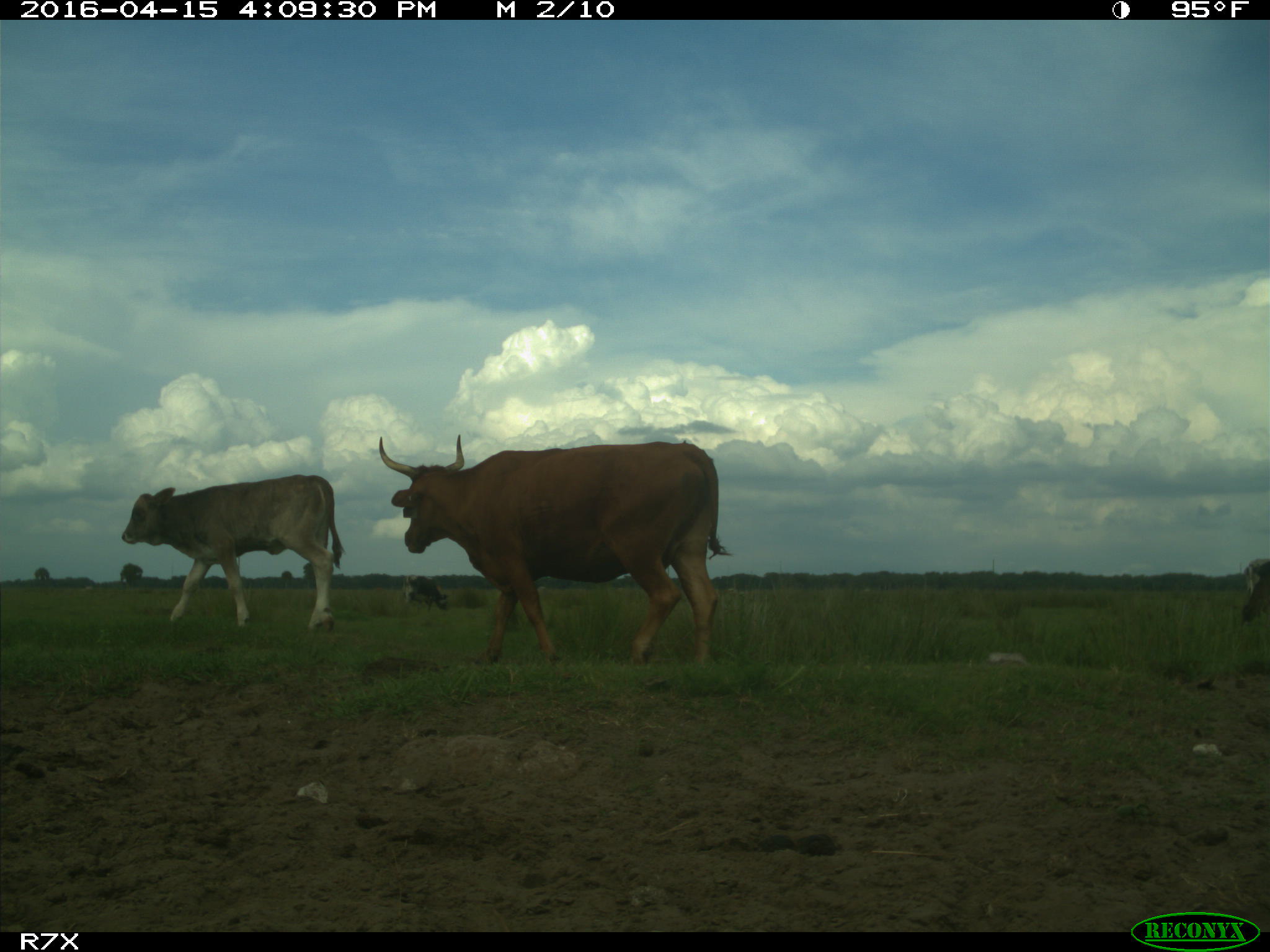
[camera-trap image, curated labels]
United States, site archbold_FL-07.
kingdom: Animalia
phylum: Chordata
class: Mammalia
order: Artiodactyla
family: Bovidae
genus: Bos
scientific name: Bos taurus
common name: domestic cow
Bos taurus (domestic cow).